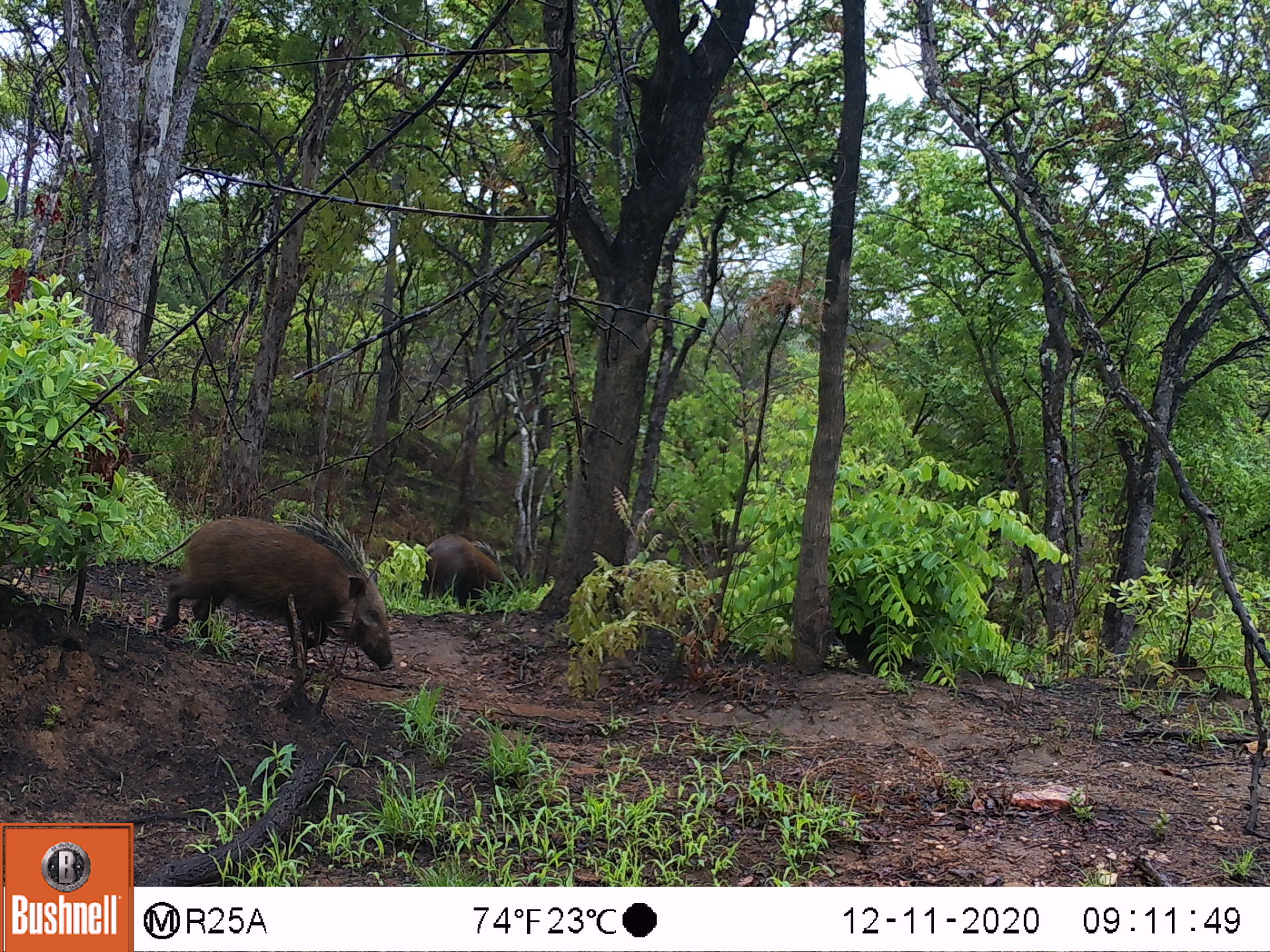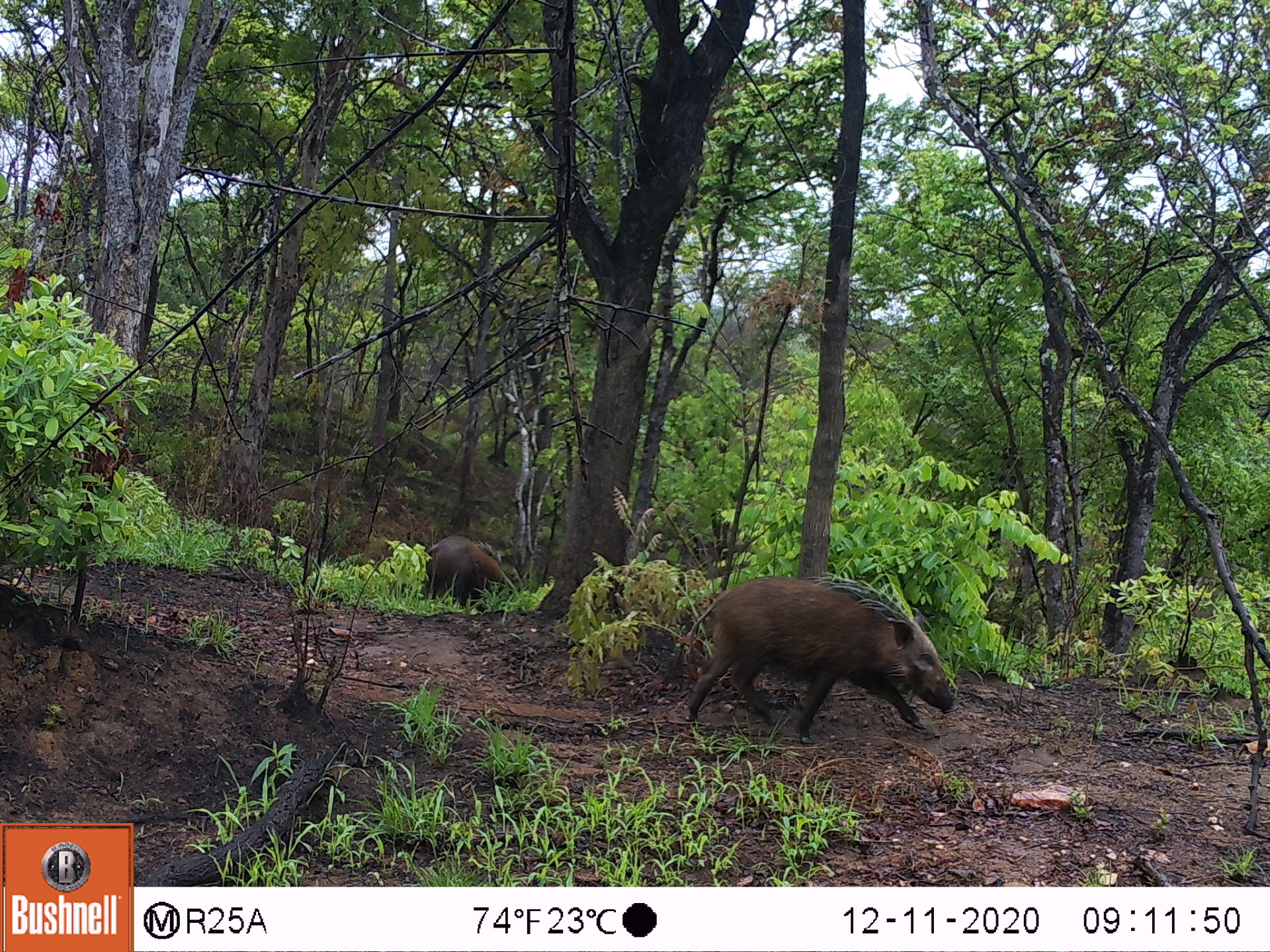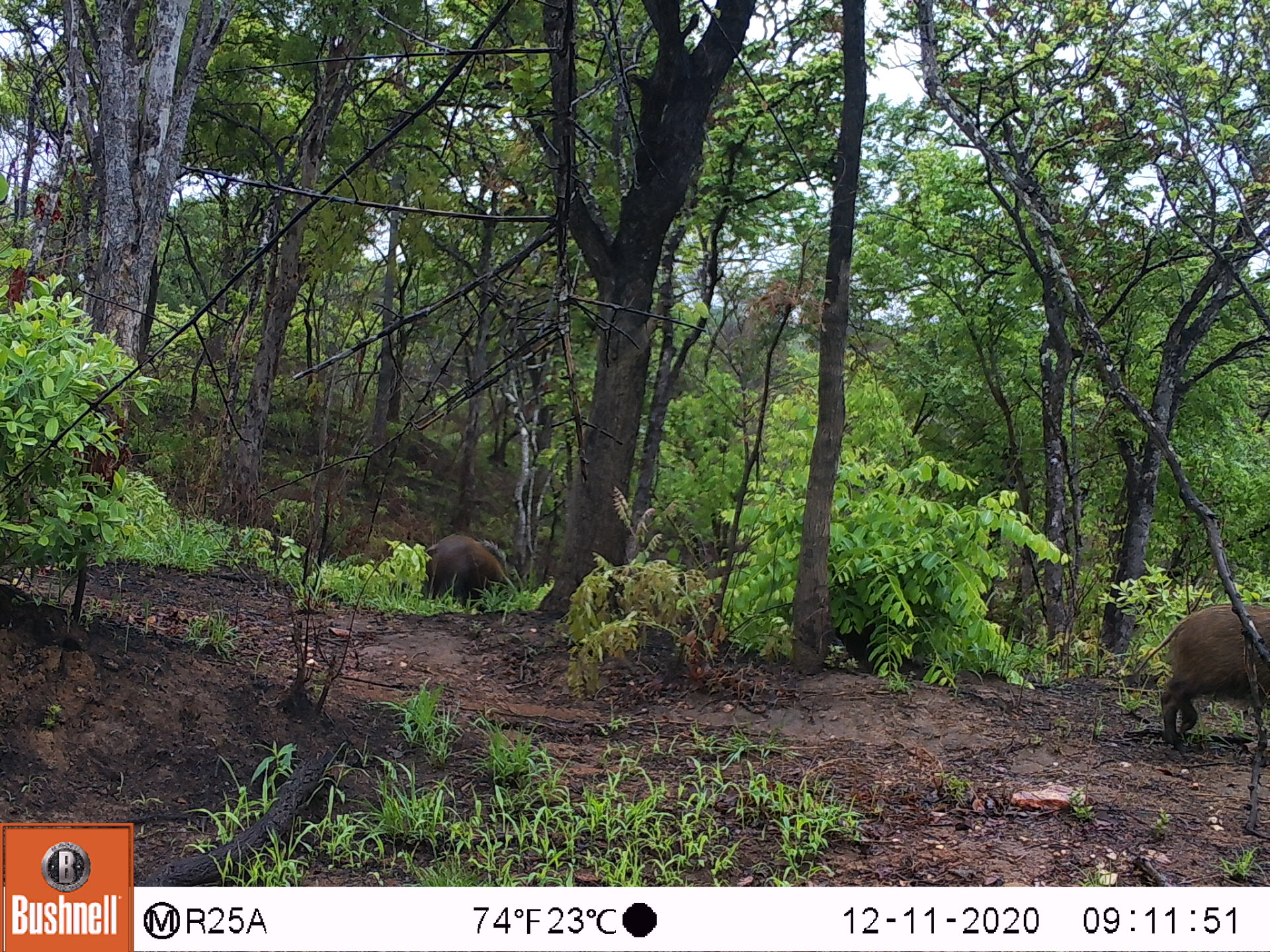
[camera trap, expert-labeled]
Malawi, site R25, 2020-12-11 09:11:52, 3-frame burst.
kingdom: Animalia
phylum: Chordata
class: Mammalia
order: Artiodactyla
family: Suidae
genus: Potamochoerus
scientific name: Potamochoerus larvatus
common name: bushpig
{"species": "bushpig (Potamochoerus larvatus)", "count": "2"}